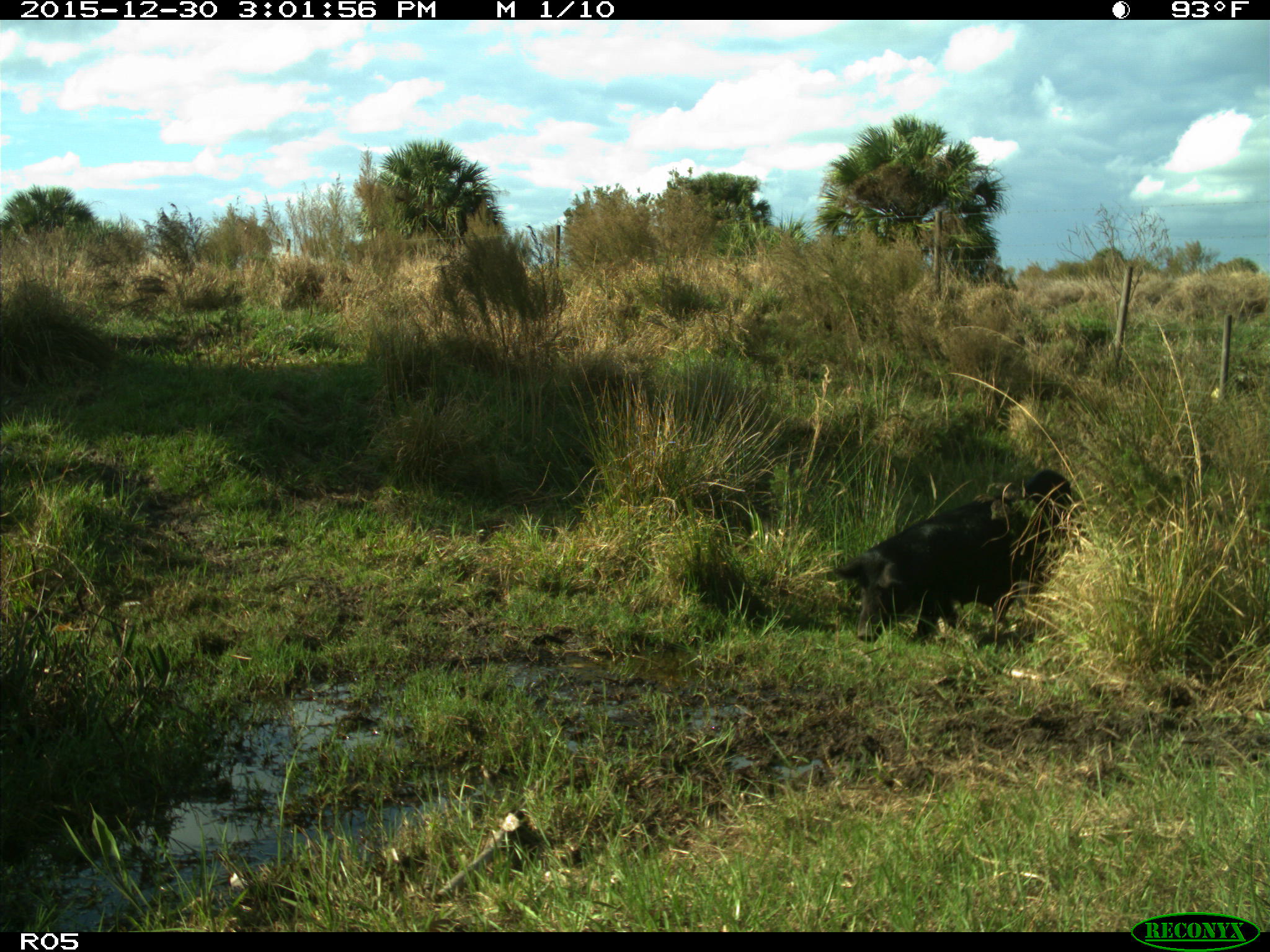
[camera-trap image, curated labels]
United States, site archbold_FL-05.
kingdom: Animalia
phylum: Chordata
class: Mammalia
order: Artiodactyla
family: Suidae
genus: Sus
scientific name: Sus scrofa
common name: wild boar